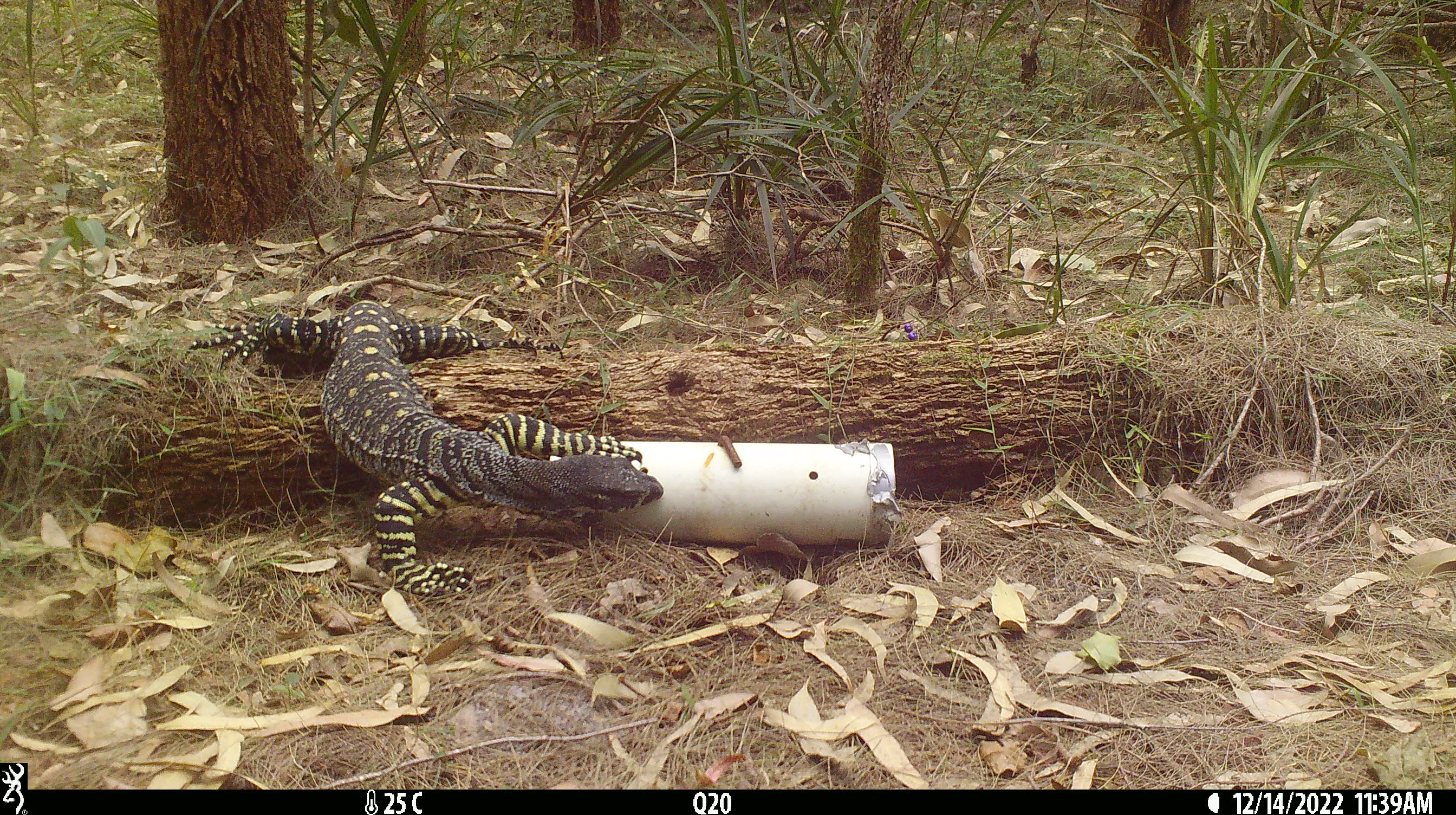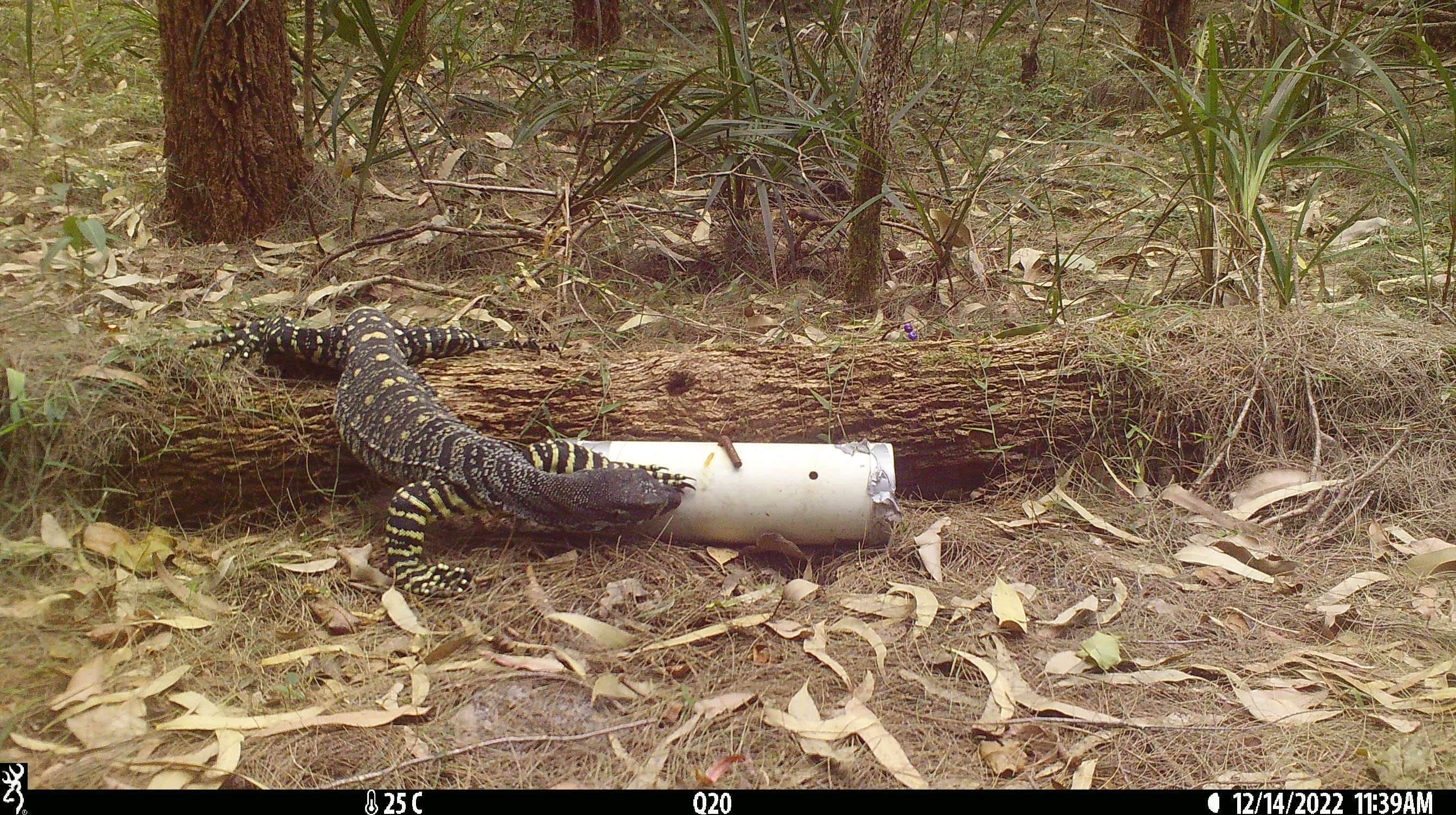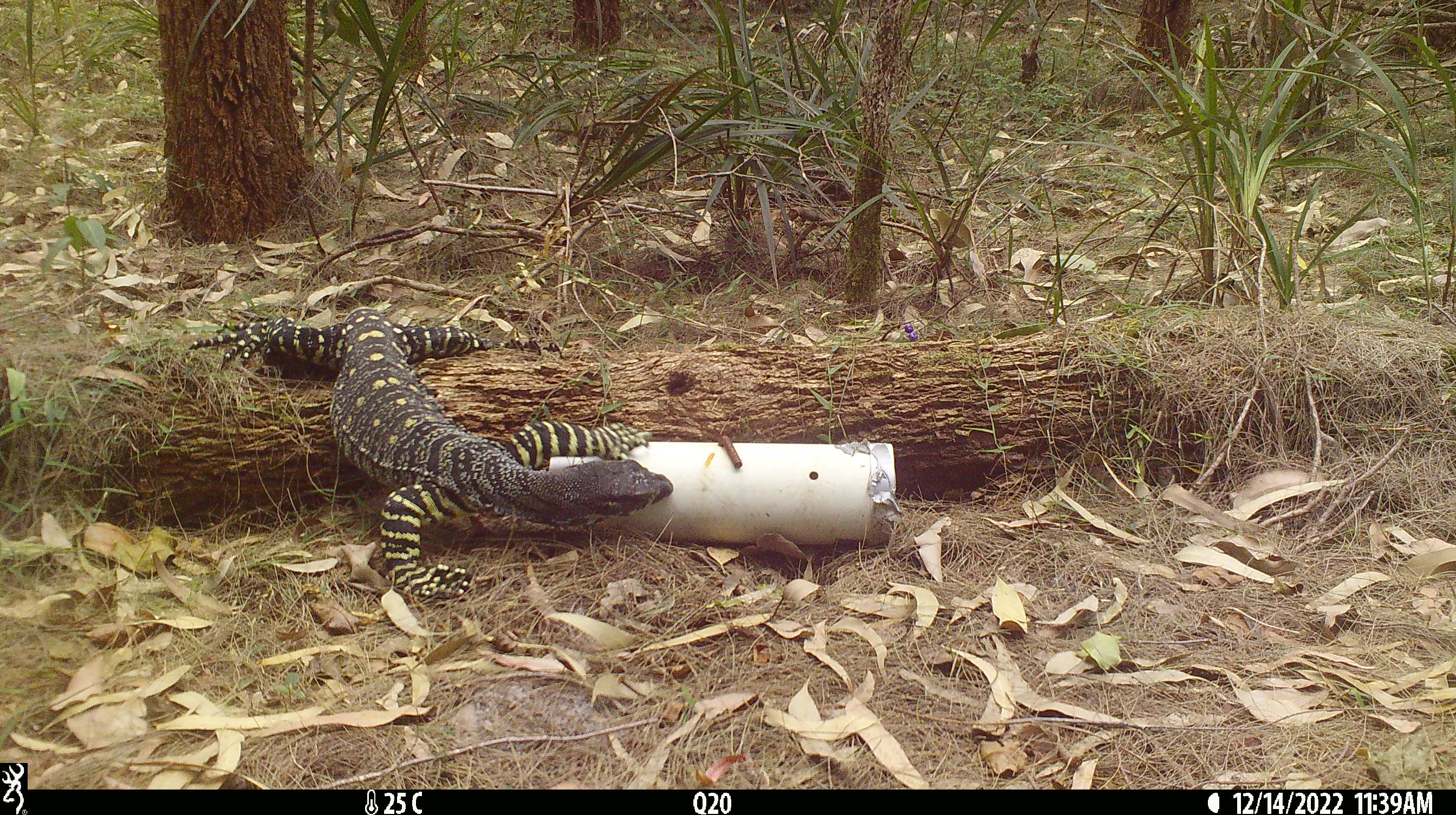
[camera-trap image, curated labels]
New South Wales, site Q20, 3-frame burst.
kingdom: Animalia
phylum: Chordata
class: Reptilia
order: Squamata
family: Varanidae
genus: Varanus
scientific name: Varanus varius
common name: lace monitor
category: goanna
Goanna (lace monitor) (Varanus varius).